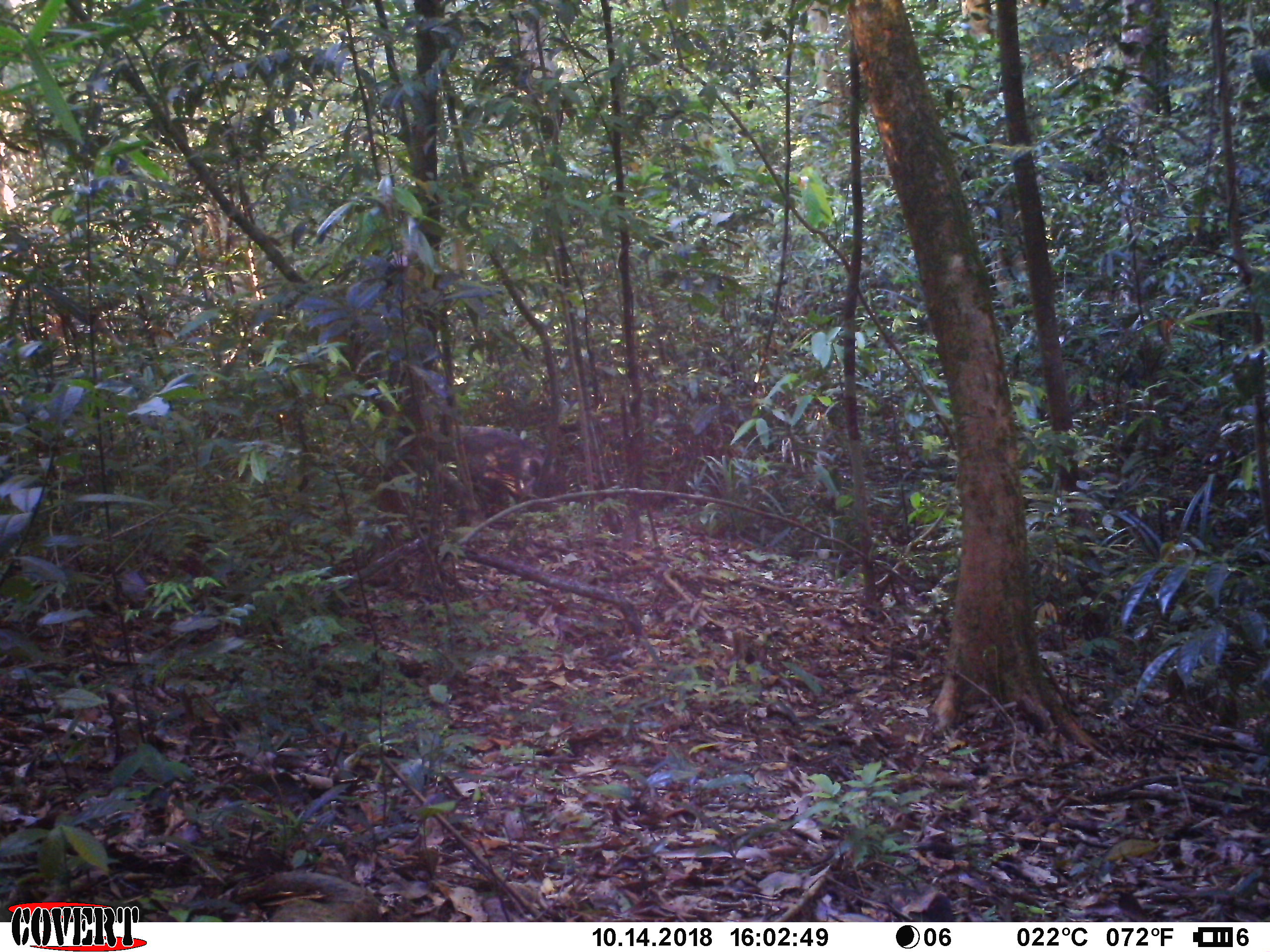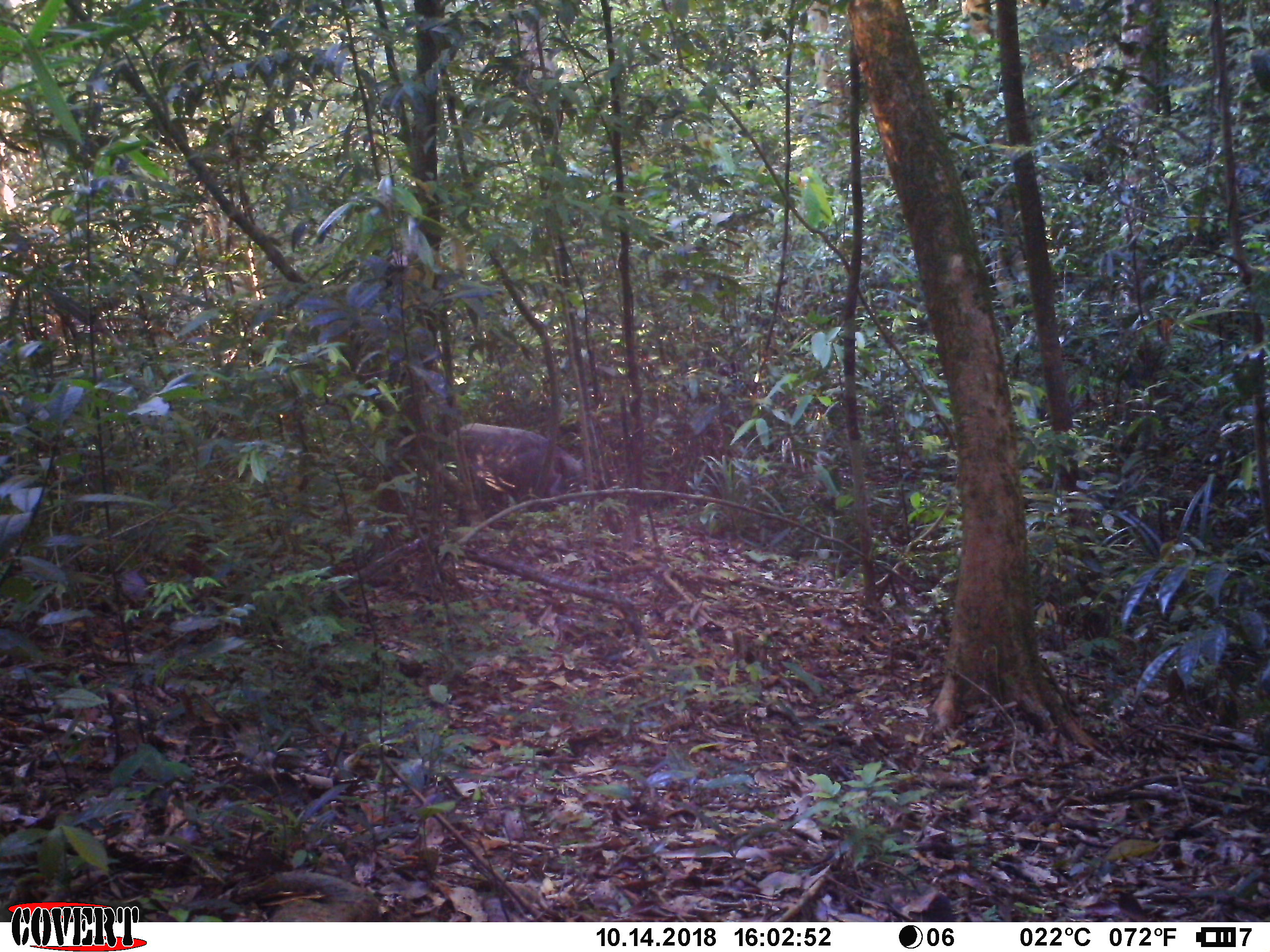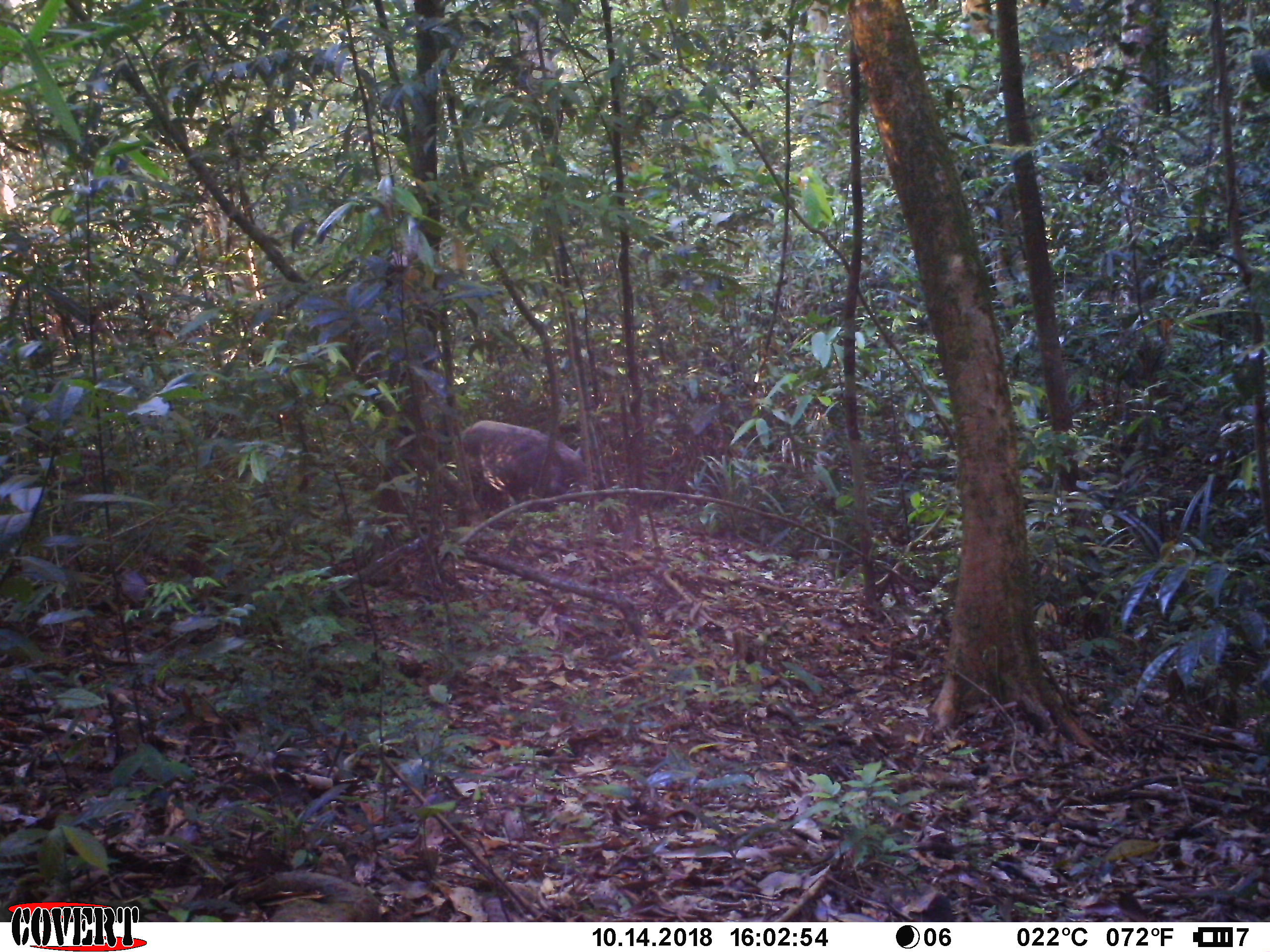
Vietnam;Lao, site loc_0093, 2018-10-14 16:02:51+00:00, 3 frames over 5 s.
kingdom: Animalia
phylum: Chordata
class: Mammalia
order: Artiodactyla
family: Suidae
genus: Sus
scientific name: Sus scrofa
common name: eurasian wild pig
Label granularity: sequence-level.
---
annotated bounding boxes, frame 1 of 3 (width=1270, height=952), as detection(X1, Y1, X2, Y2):
eurasian wild pig: detection(427, 421, 558, 509)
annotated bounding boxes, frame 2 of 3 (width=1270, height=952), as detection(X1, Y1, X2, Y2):
eurasian wild pig: detection(449, 422, 585, 521)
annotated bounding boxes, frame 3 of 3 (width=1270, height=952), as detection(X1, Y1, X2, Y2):
eurasian wild pig: detection(455, 419, 597, 506)